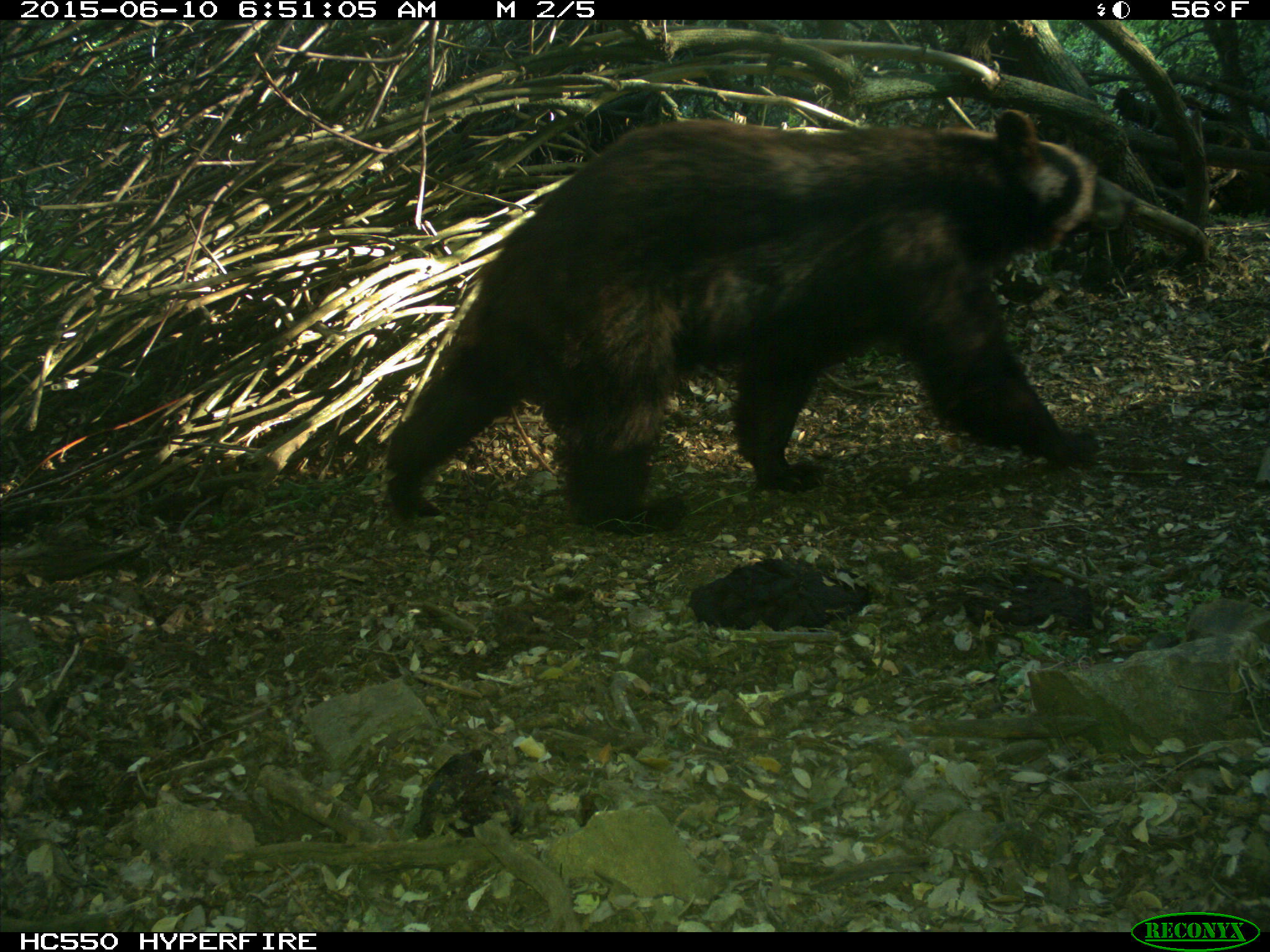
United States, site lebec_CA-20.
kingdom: Animalia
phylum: Chordata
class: Mammalia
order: Carnivora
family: Ursidae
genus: Ursus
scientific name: Ursus americanus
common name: american black bear